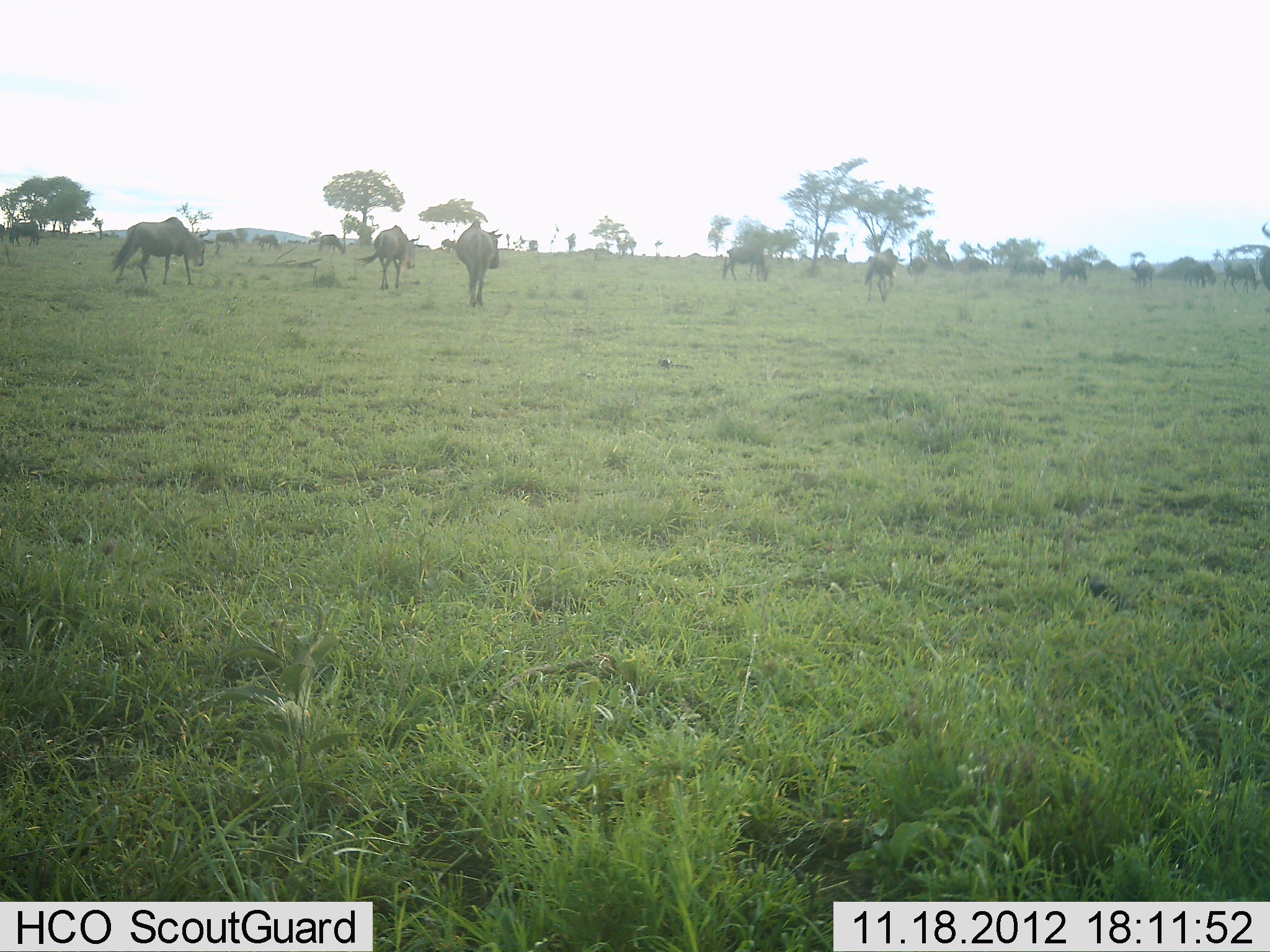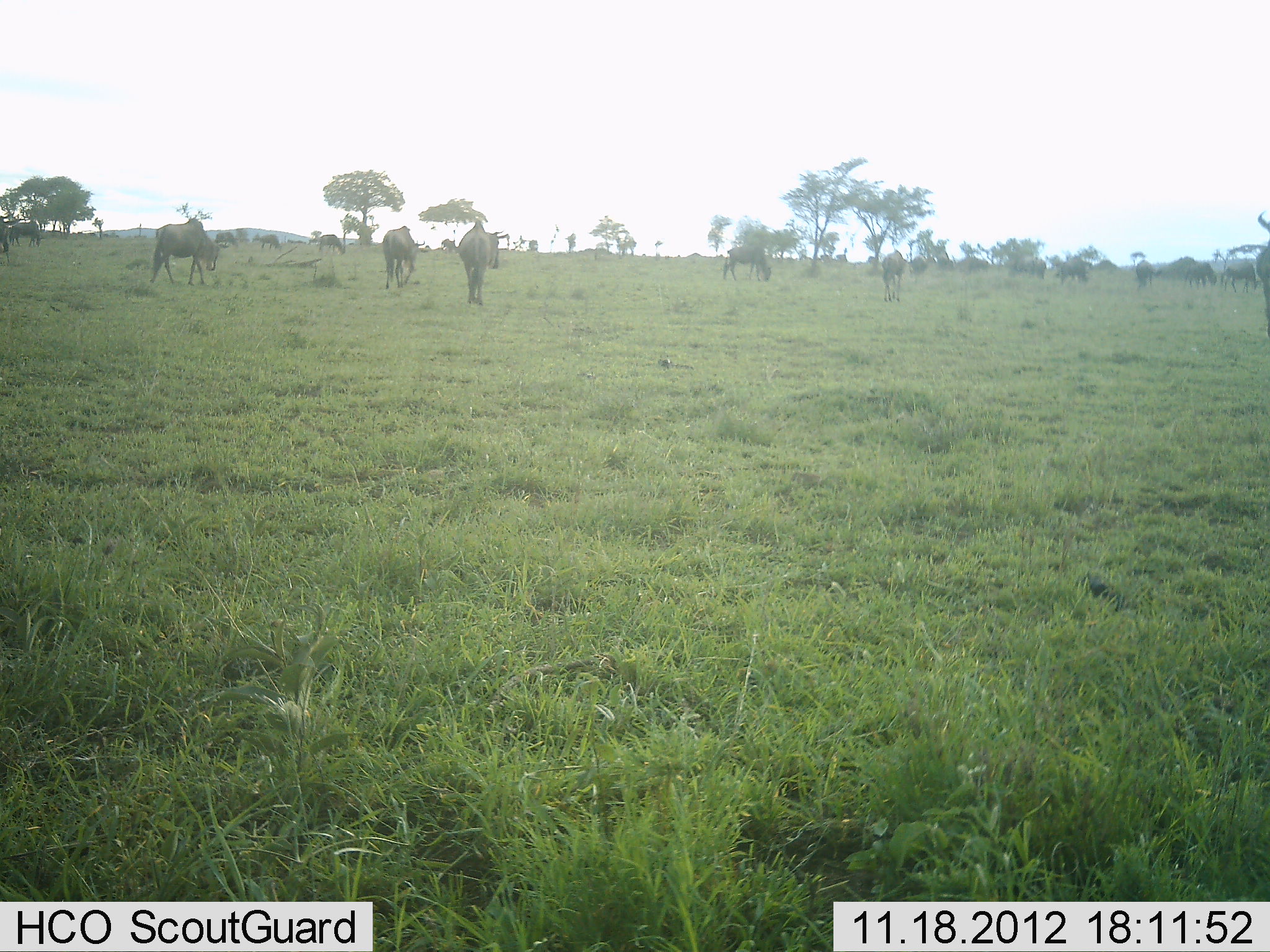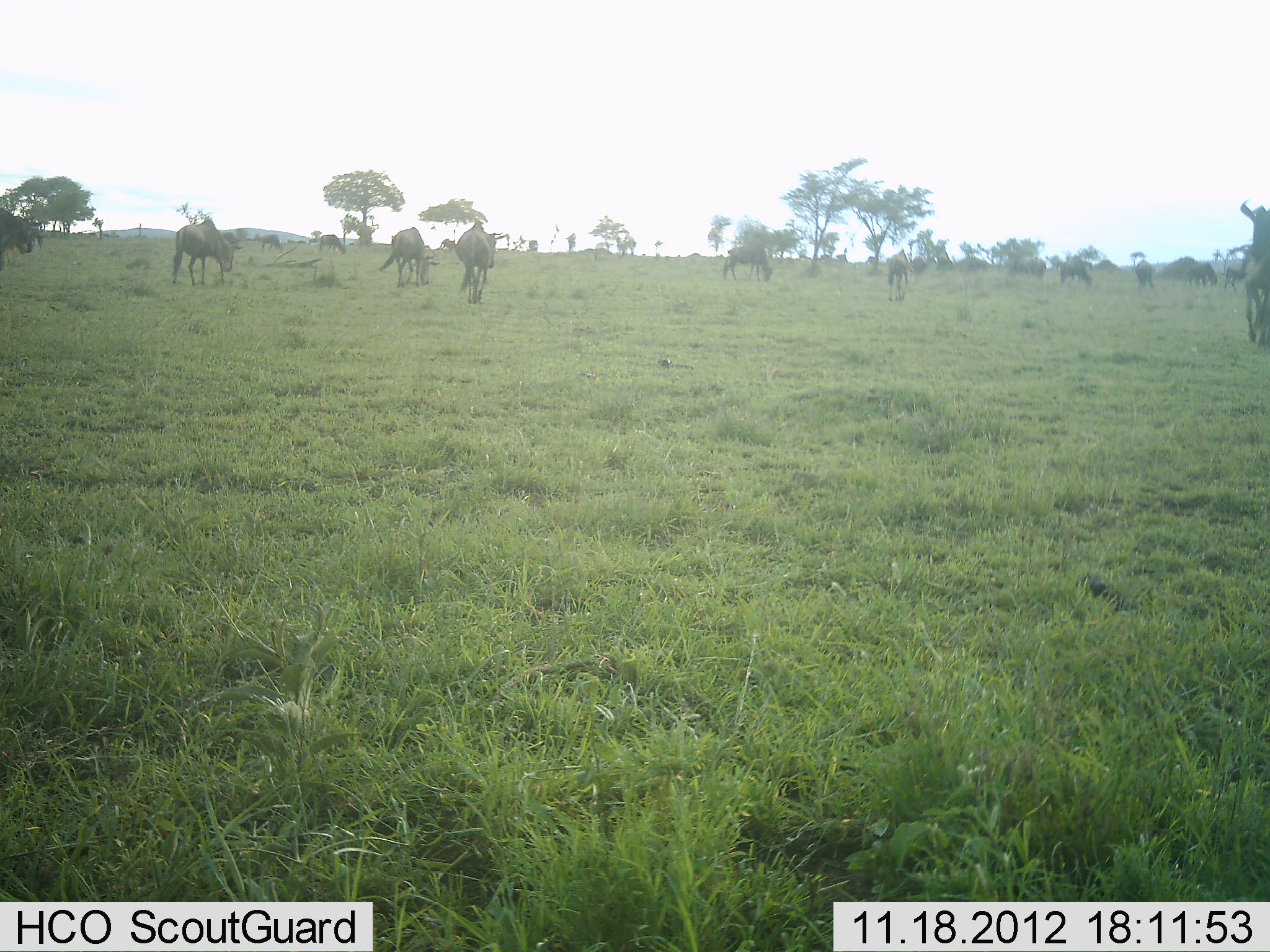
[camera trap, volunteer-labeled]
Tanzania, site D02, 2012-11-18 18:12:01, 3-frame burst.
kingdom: Animalia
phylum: Chordata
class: Mammalia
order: Artiodactyla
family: Bovidae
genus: Connochaetes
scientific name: Connochaetes taurinus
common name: blue wildebeest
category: wildebeest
Wildebeest (blue wildebeest) (Connochaetes taurinus), count 11-50. Behavior (volunteer vote fractions): standing 60%, resting 0%, moving 70%, interacting 0%. Young present (vote fraction): 0%. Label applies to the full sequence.